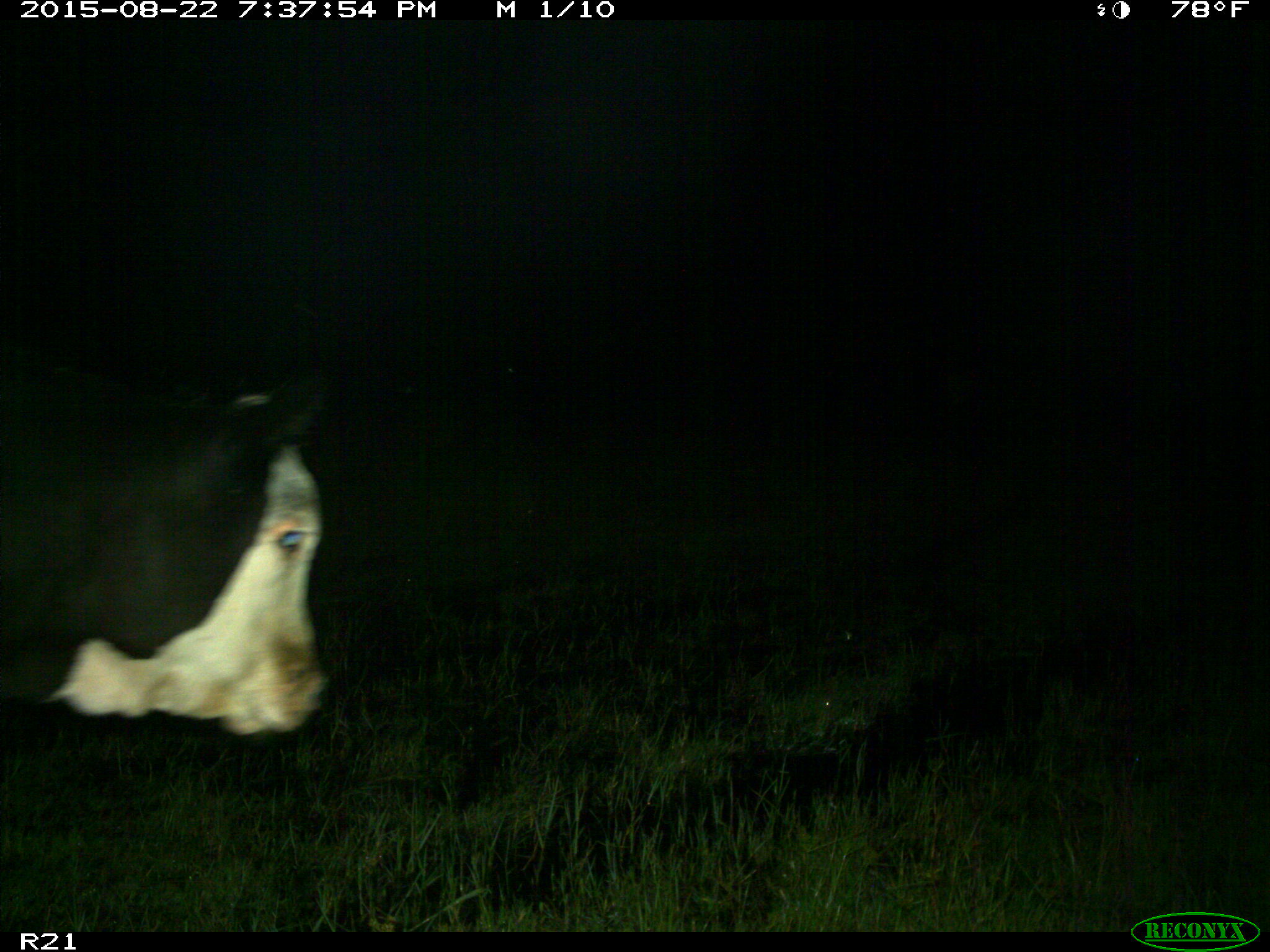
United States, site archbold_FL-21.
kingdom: Animalia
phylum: Chordata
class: Mammalia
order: Artiodactyla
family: Bovidae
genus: Bos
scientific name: Bos taurus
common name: domestic cow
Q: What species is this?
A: Bos taurus (domestic cow).